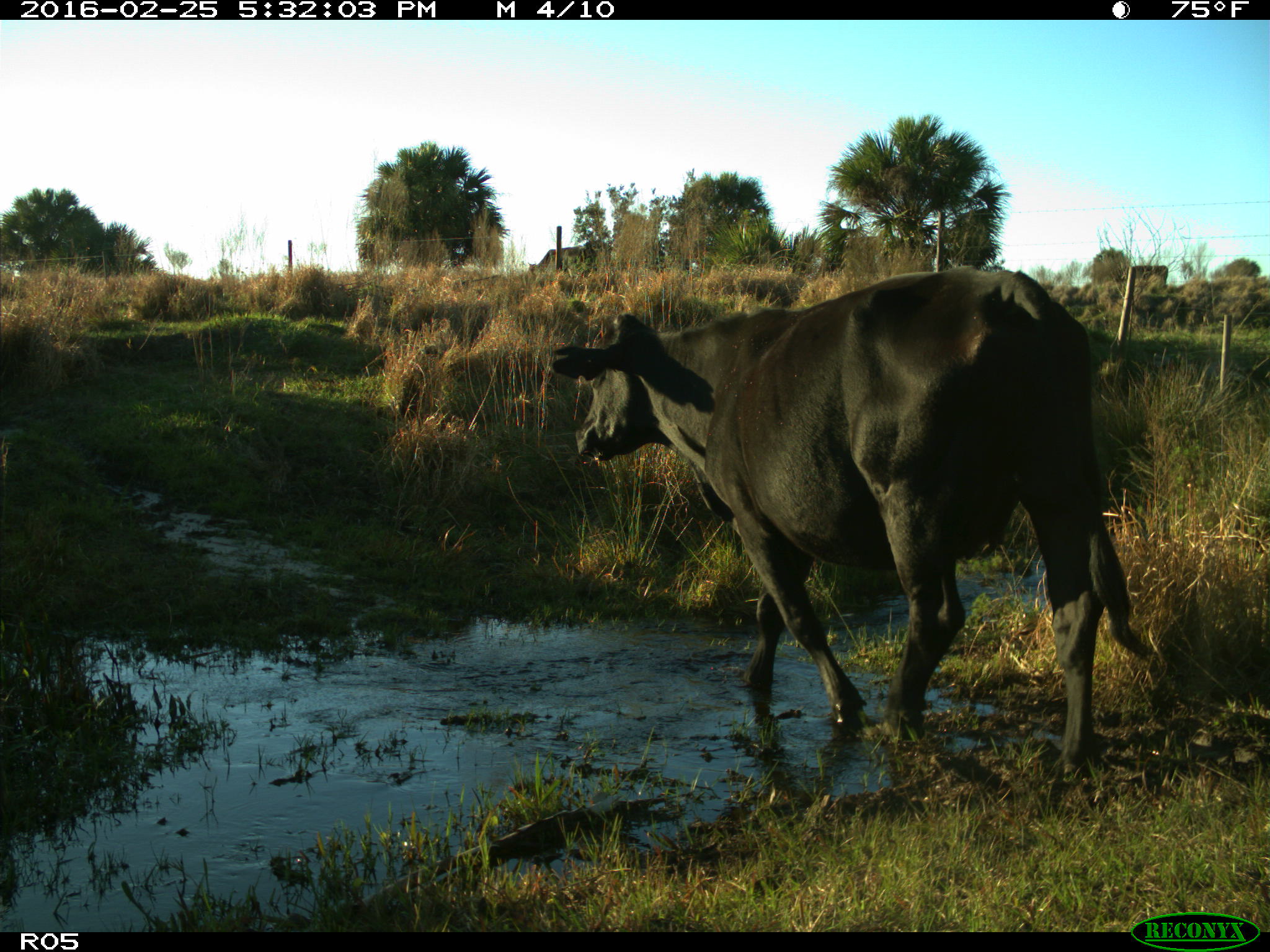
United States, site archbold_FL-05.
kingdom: Animalia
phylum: Chordata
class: Mammalia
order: Artiodactyla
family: Bovidae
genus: Bos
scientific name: Bos taurus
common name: domestic cow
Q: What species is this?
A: Bos taurus (domestic cow).